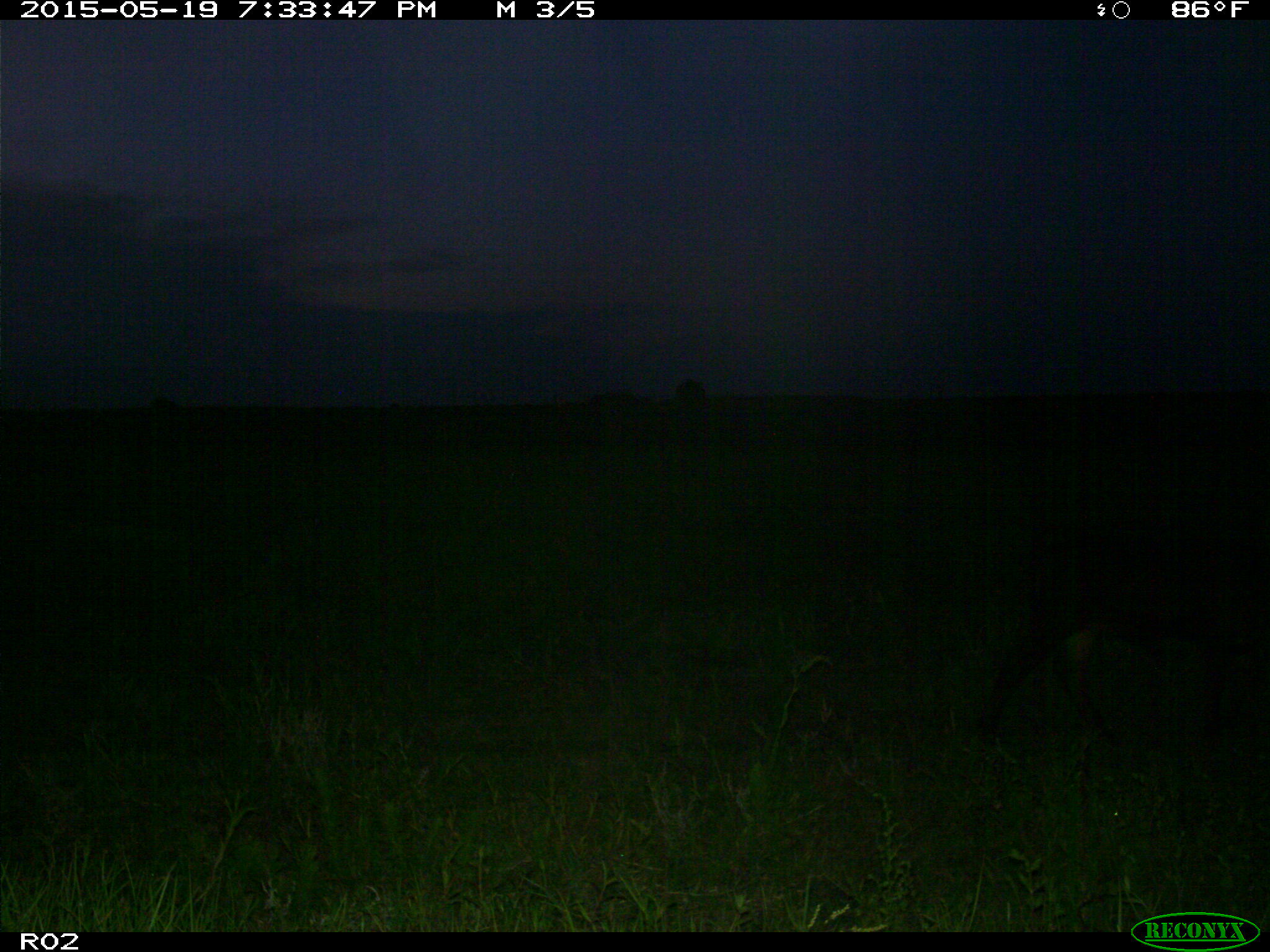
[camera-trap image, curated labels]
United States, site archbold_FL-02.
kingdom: Animalia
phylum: Chordata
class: Mammalia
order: Artiodactyla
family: Bovidae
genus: Bos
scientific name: Bos taurus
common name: domestic cow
Bos taurus (domestic cow).